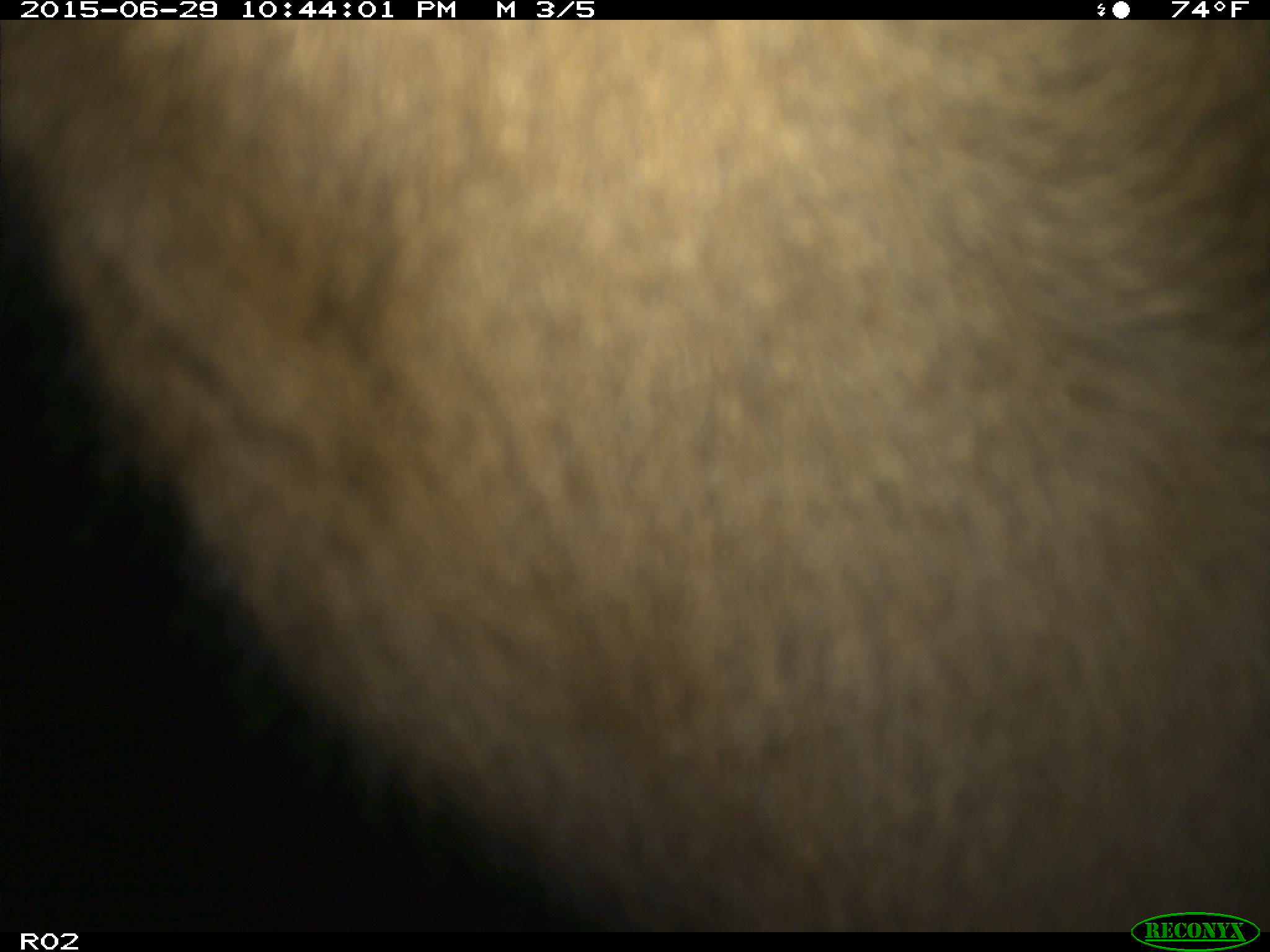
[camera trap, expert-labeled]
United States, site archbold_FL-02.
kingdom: Animalia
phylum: Chordata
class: Mammalia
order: Artiodactyla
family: Bovidae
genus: Bos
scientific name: Bos taurus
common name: domestic cow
Bos taurus (domestic cow).